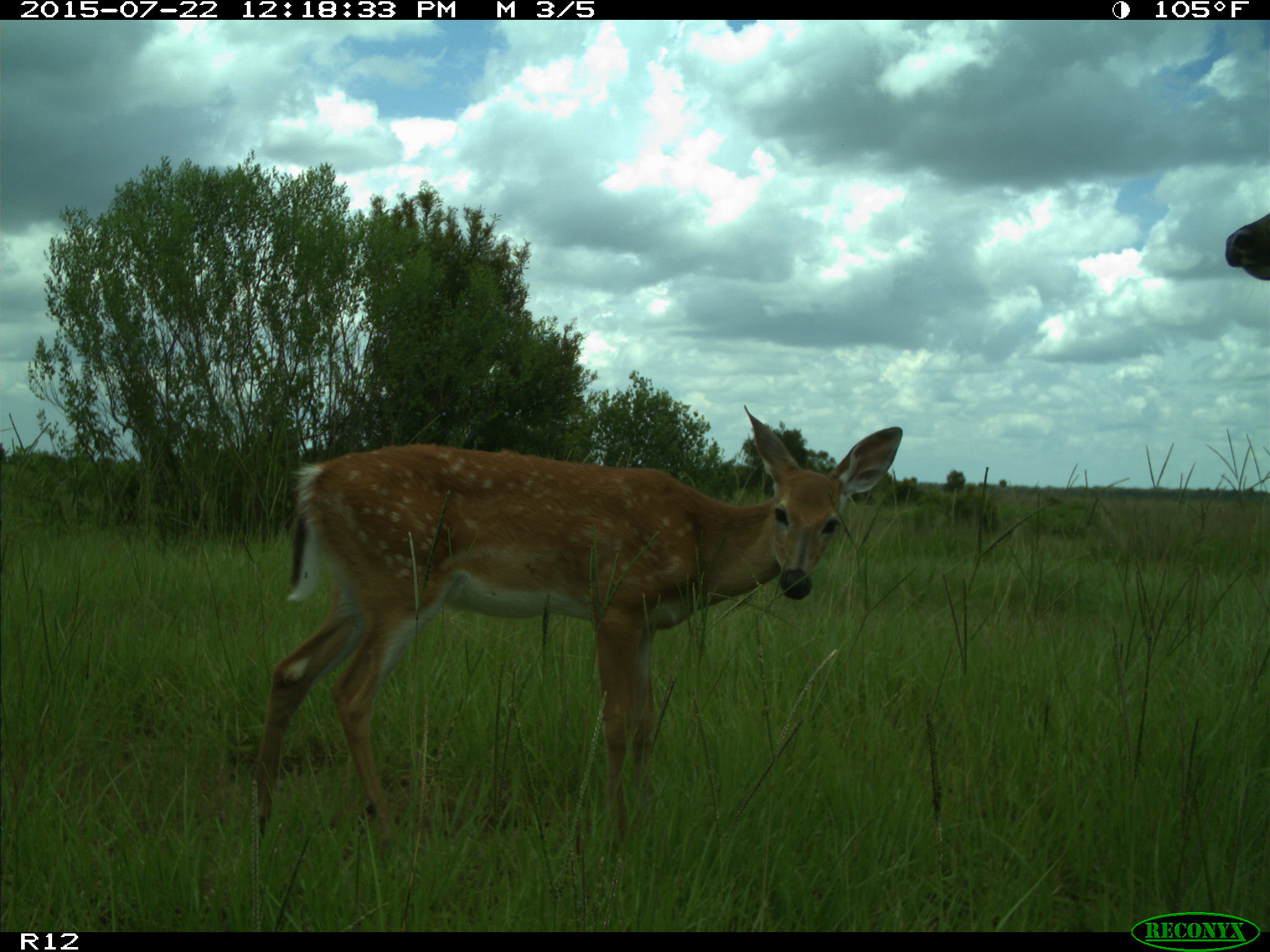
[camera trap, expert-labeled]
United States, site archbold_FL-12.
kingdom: Animalia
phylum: Chordata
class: Mammalia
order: Artiodactyla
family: Cervidae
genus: Odocoileus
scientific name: Odocoileus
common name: deer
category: unidentified deer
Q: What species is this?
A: Unidentified deer (deer) (Odocoileus).